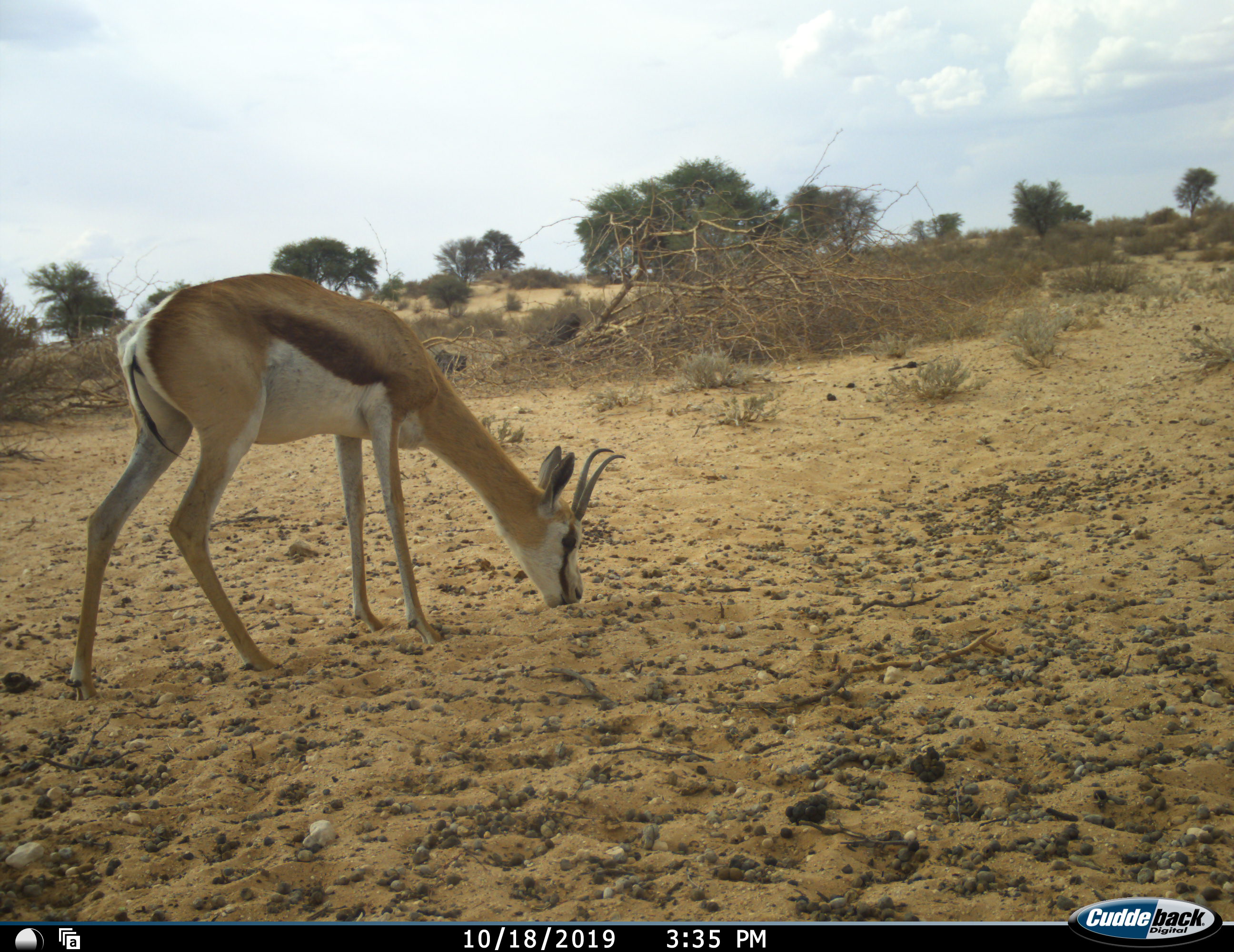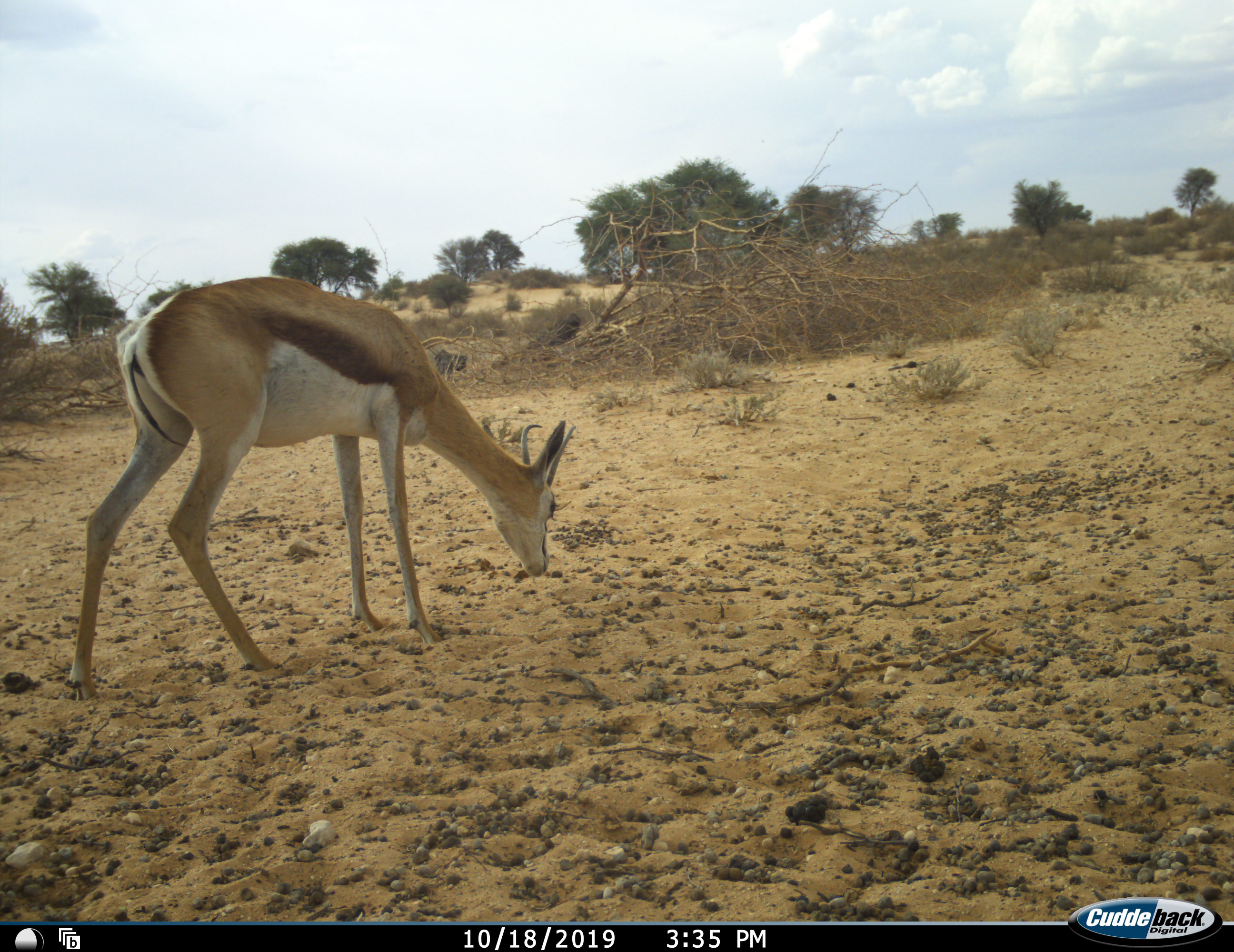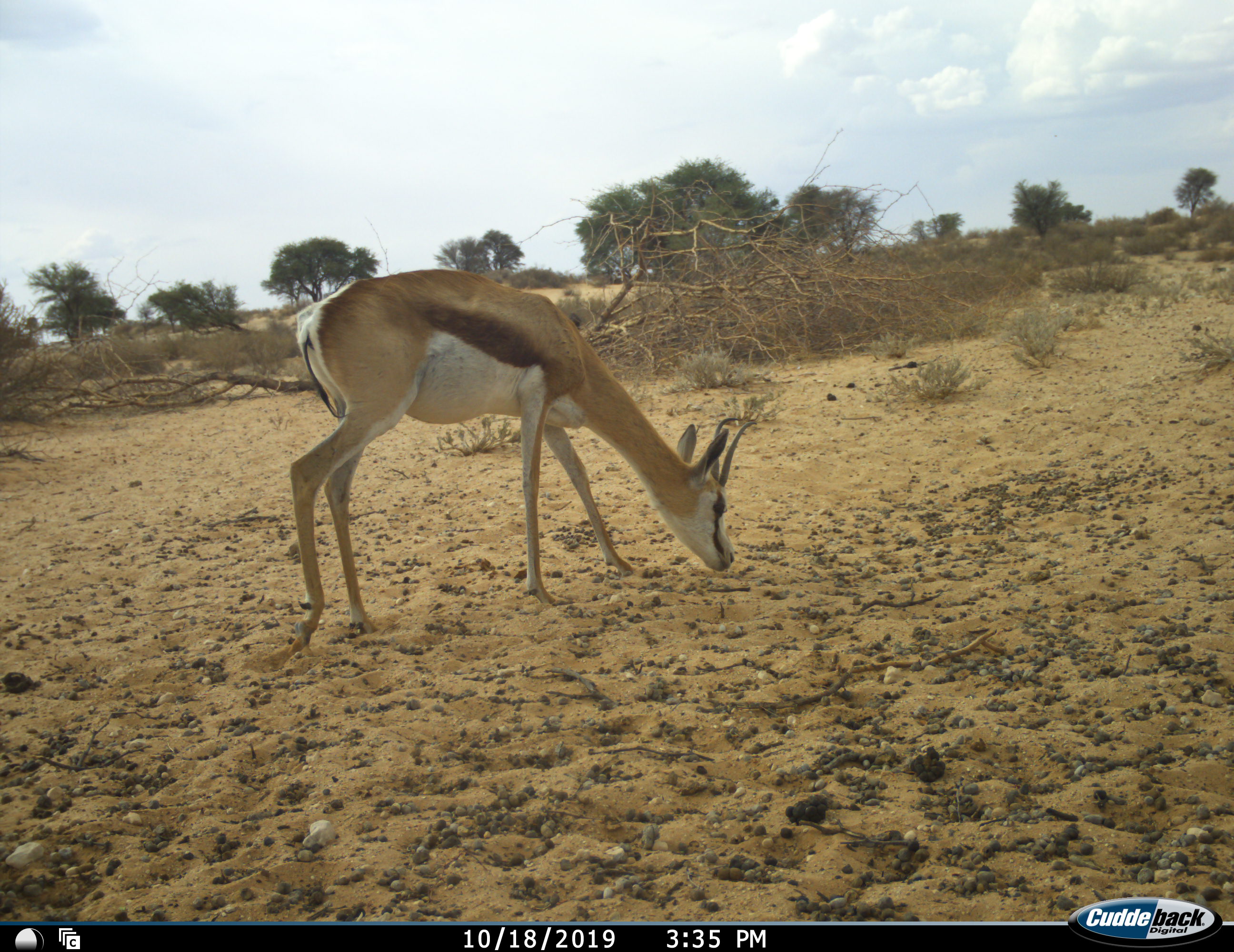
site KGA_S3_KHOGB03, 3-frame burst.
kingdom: Animalia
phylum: Chordata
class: Mammalia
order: Artiodactyla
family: Bovidae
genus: Antidorcas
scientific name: Antidorcas marsupialis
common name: springbok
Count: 1.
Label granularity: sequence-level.